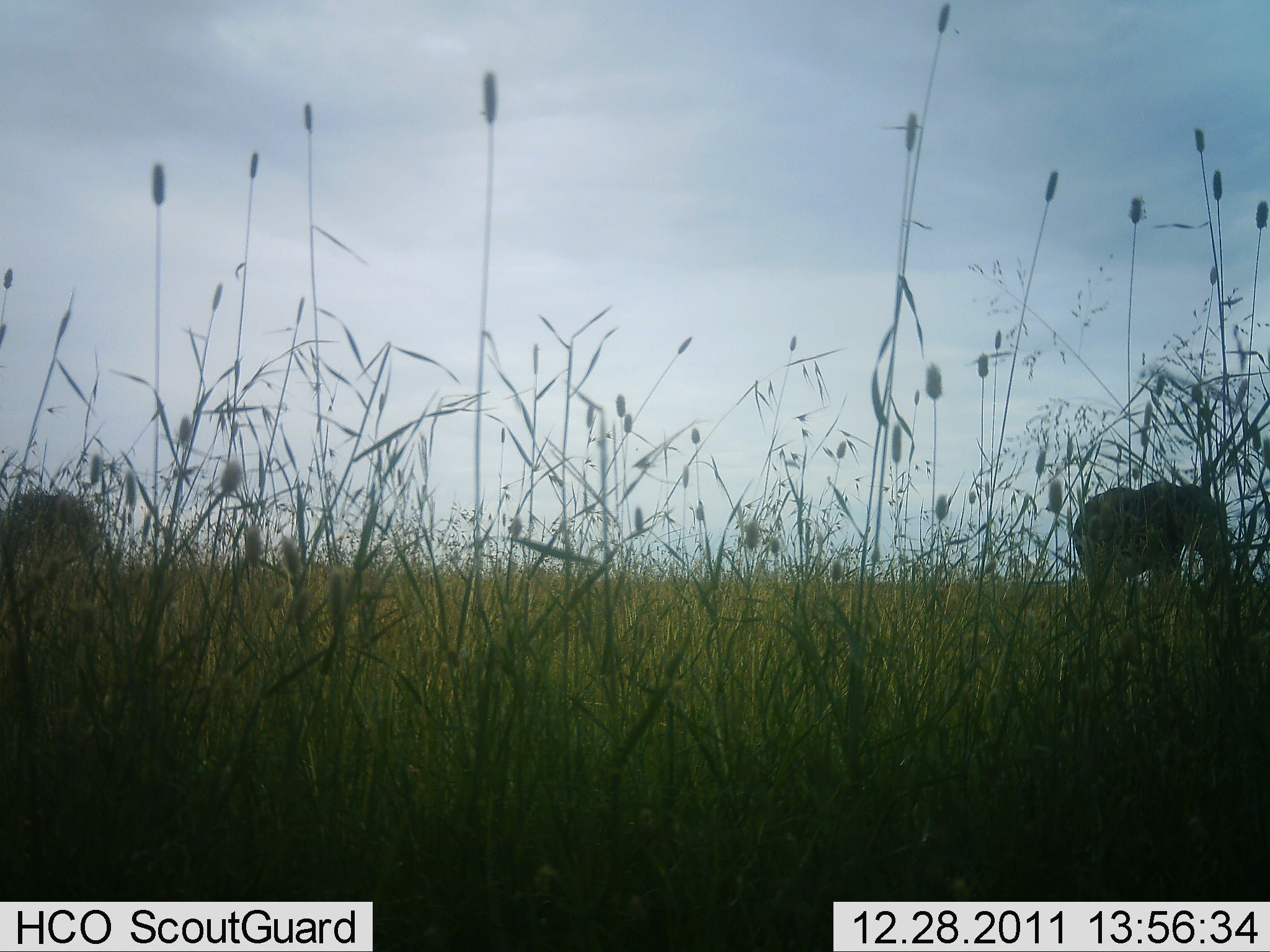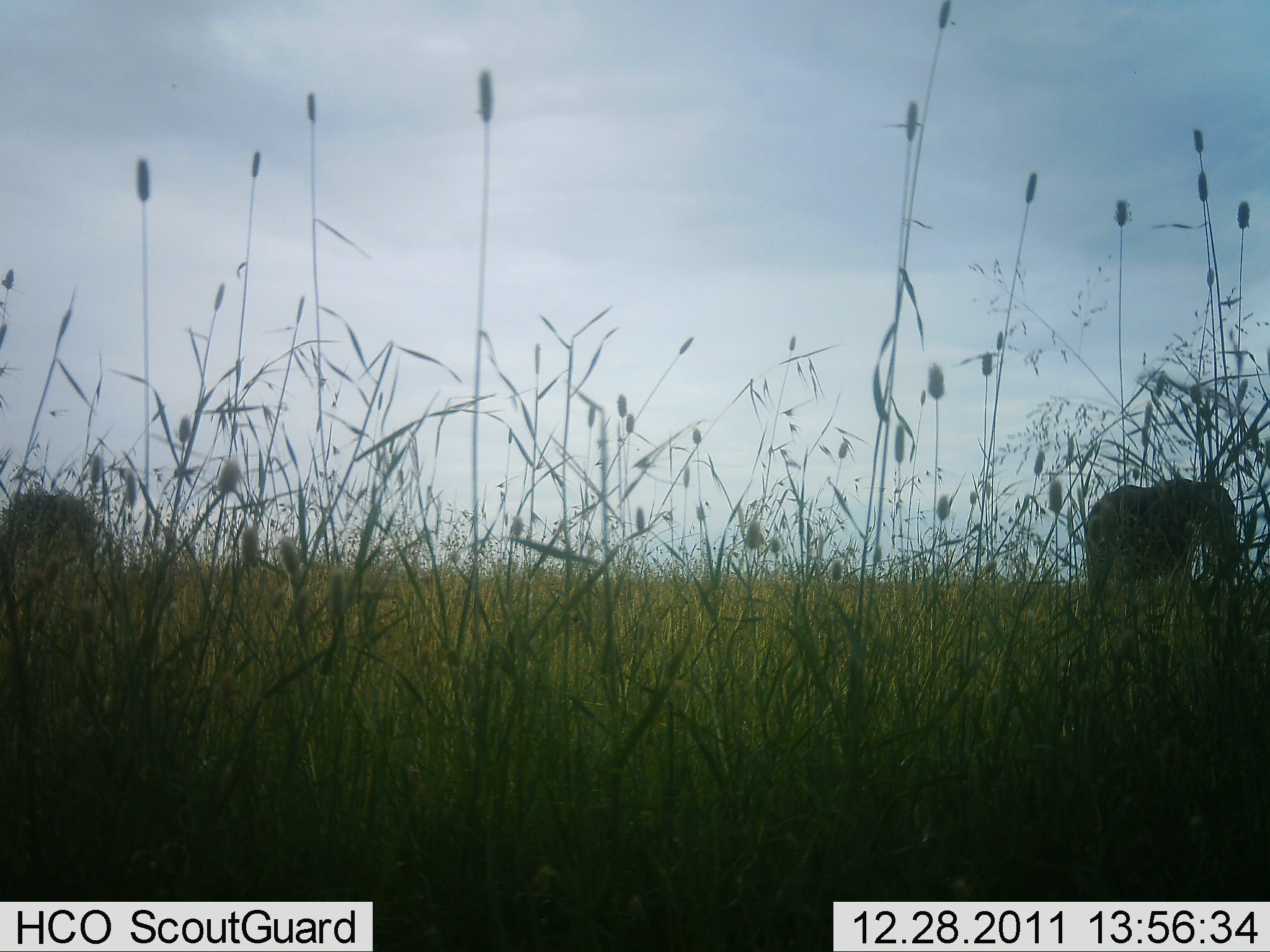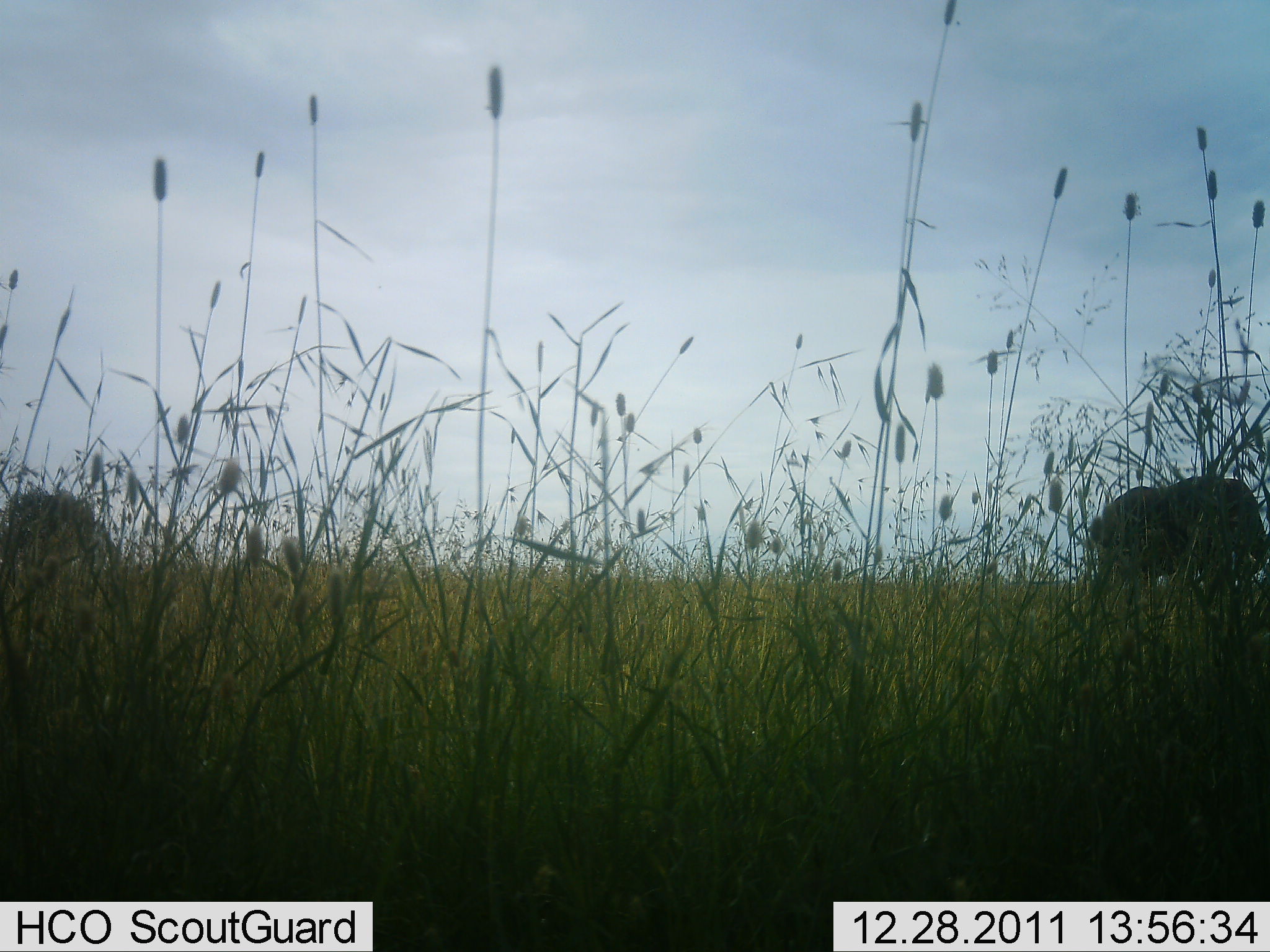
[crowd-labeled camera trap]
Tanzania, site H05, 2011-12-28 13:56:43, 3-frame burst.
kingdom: Animalia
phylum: Chordata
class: Mammalia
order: Proboscidea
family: Elephantidae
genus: Loxodonta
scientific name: Loxodonta africana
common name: african bush elephant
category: elephant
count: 1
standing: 50%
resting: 0%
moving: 64%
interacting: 0%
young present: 0%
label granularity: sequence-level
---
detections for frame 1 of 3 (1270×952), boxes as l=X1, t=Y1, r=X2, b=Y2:
animal: l=1072, t=481, r=1239, b=639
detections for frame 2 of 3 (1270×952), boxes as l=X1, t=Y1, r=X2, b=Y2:
animal: l=1083, t=478, r=1248, b=666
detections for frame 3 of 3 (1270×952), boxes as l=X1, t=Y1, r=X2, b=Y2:
animal: l=1082, t=474, r=1270, b=648